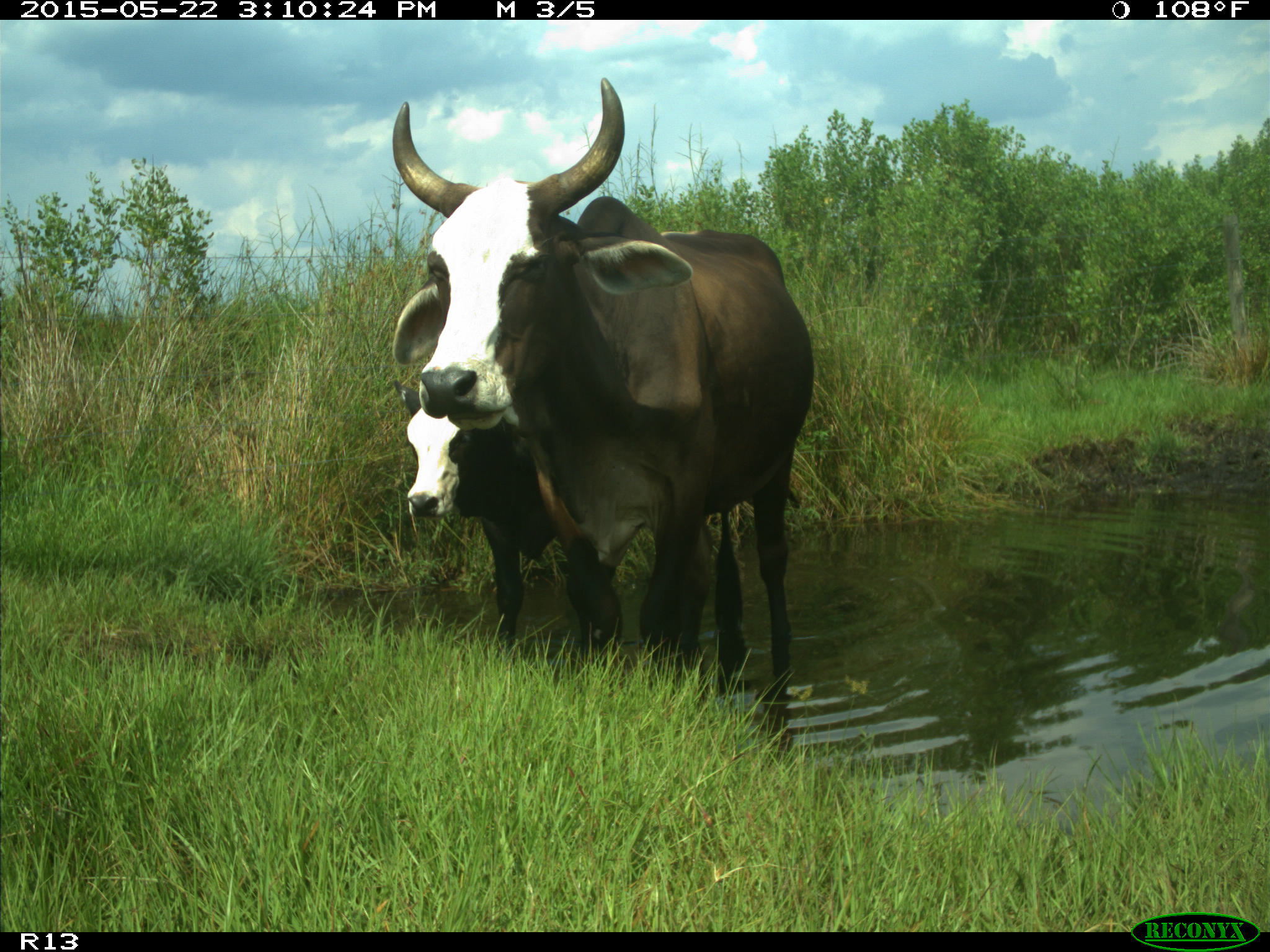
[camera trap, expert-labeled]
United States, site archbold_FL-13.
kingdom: Animalia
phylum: Chordata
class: Mammalia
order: Artiodactyla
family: Bovidae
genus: Bos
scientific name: Bos taurus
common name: domestic cow